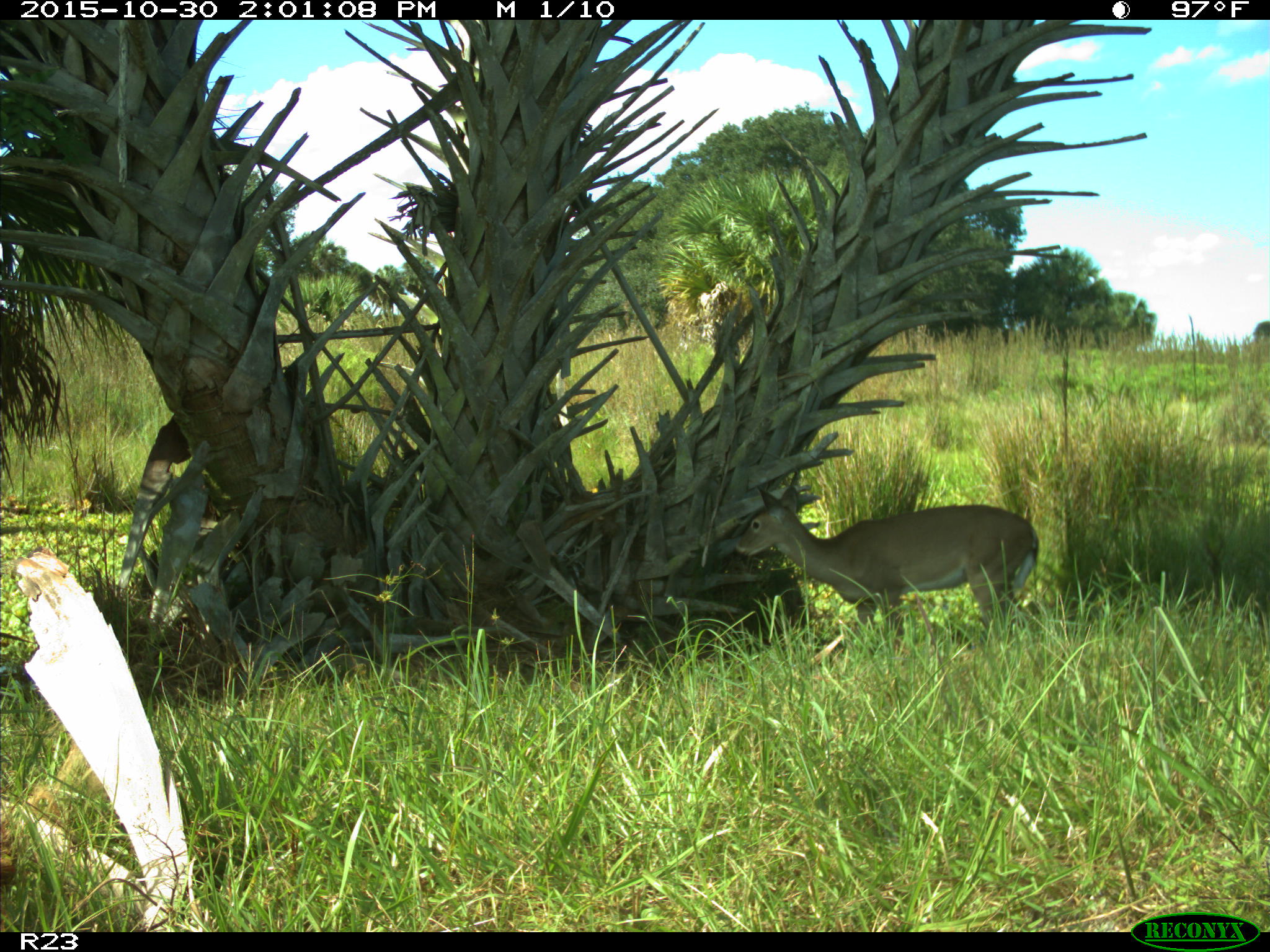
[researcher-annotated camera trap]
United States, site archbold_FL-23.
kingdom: Animalia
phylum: Chordata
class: Mammalia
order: Artiodactyla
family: Cervidae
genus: Odocoileus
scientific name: Odocoileus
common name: deer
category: unidentified deer